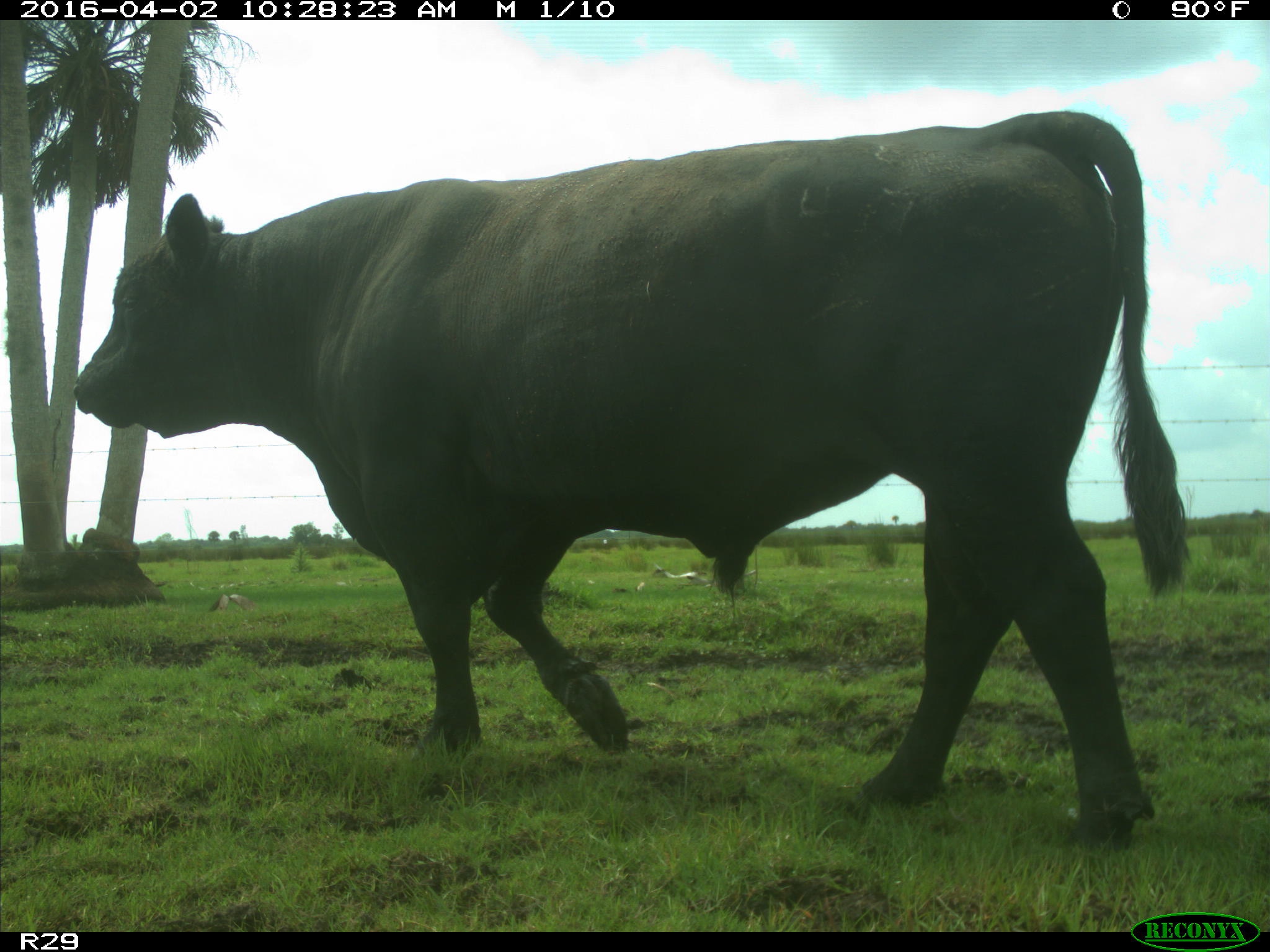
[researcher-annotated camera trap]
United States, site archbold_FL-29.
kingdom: Animalia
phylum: Chordata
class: Mammalia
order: Artiodactyla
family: Bovidae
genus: Bos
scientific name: Bos taurus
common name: domestic cow